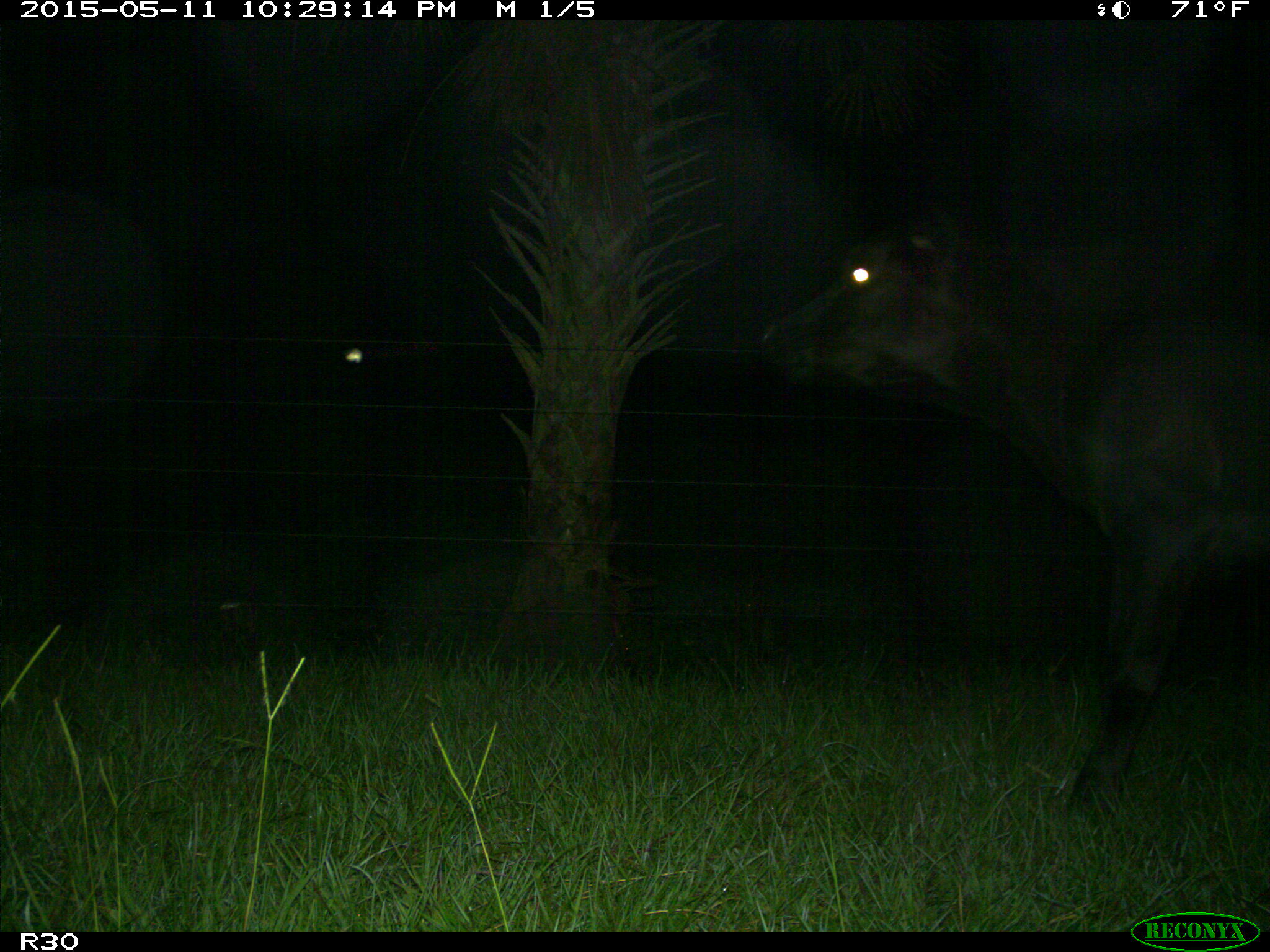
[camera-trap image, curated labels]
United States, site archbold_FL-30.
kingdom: Animalia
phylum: Chordata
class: Mammalia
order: Artiodactyla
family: Bovidae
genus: Bos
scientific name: Bos taurus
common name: domestic cow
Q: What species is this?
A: Bos taurus (domestic cow).